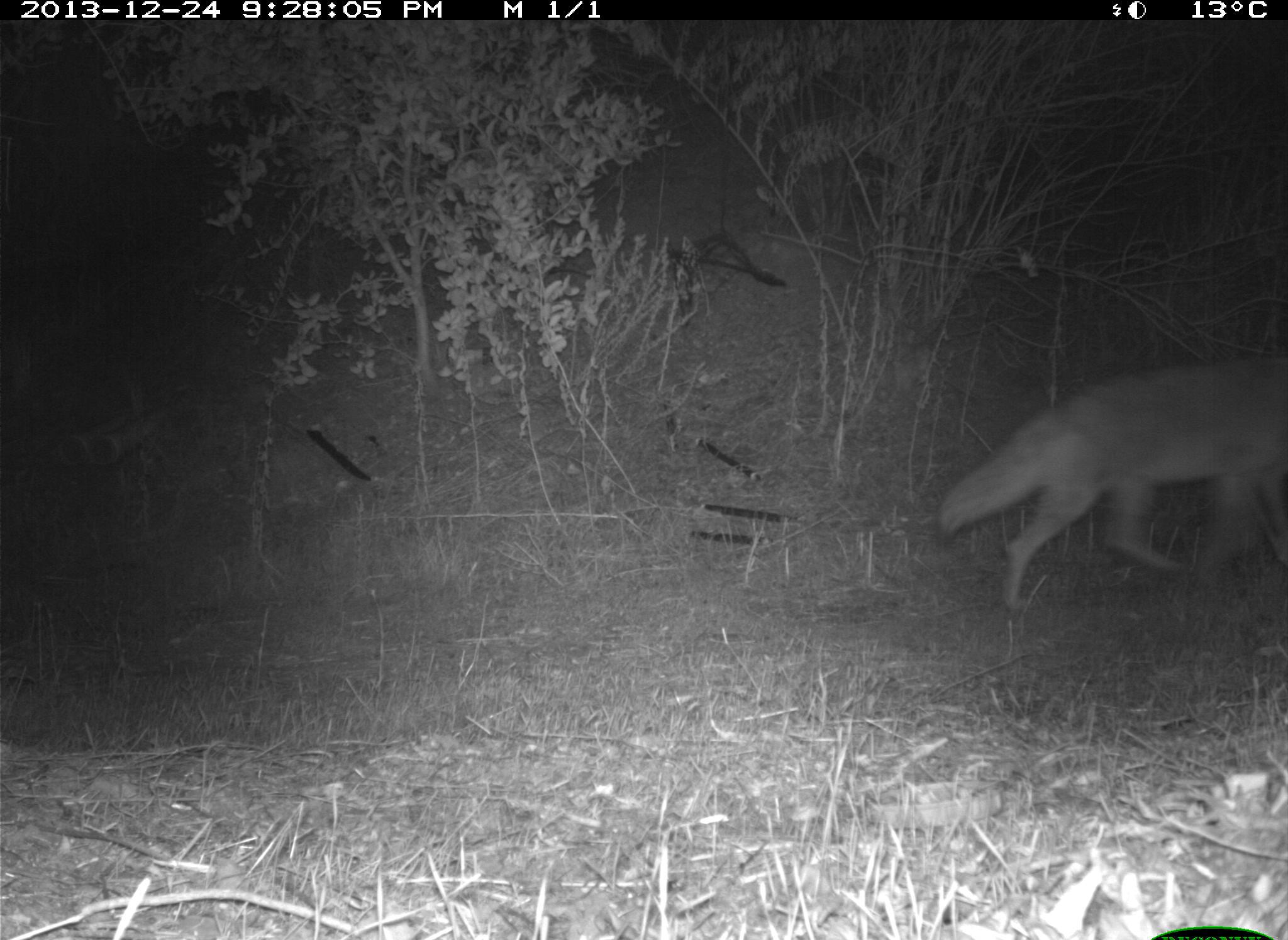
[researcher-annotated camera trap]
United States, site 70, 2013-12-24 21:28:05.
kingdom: Animalia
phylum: Chordata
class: Mammalia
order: Carnivora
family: Canidae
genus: Canis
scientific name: Canis latrans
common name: coyote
Coyote (Canis latrans).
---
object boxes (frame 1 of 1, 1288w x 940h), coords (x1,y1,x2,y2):
coyote: (930,349,1288,616)